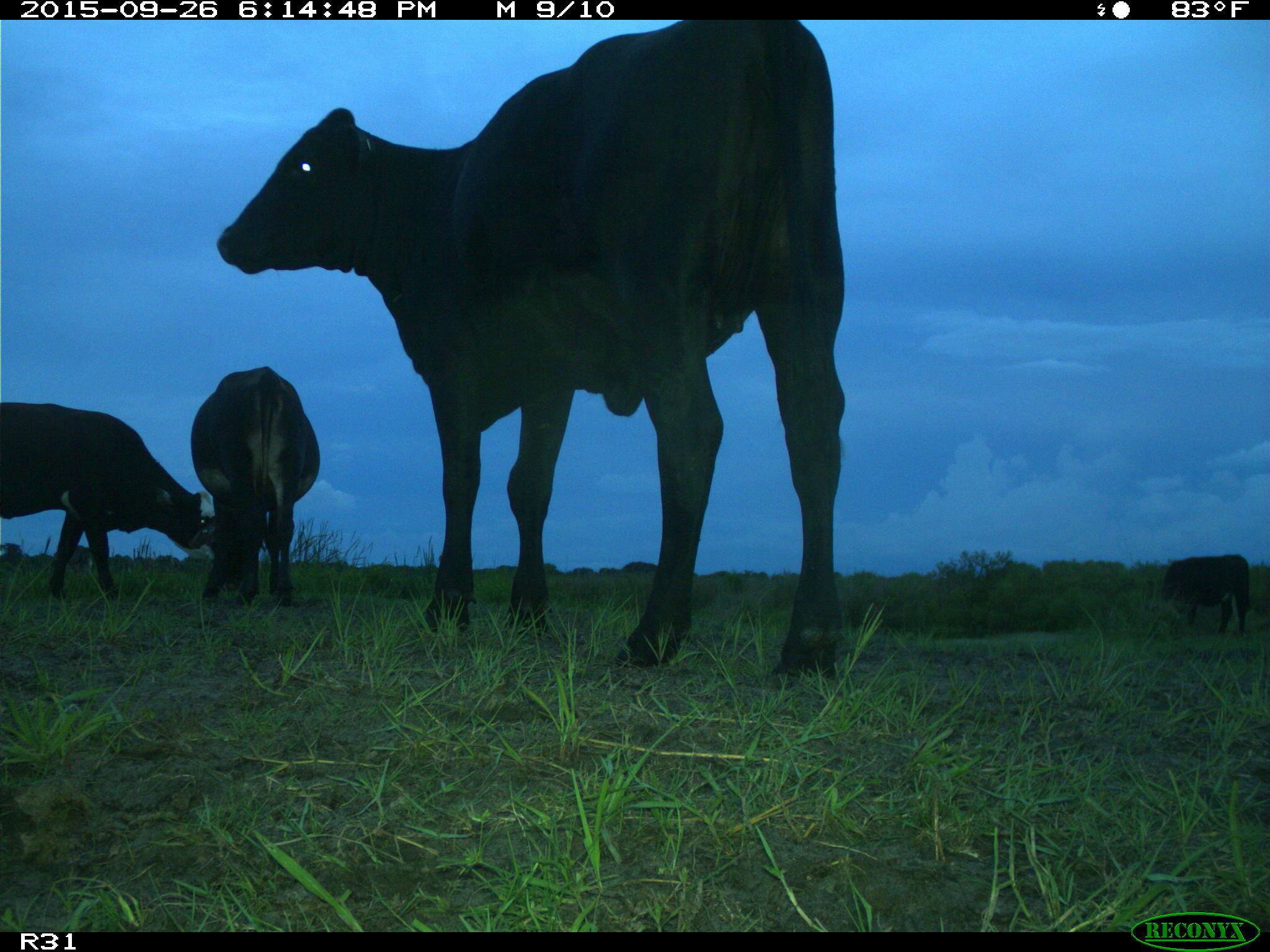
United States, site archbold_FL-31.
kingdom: Animalia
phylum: Chordata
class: Mammalia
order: Artiodactyla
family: Bovidae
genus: Bos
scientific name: Bos taurus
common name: domestic cow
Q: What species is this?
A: Bos taurus (domestic cow).